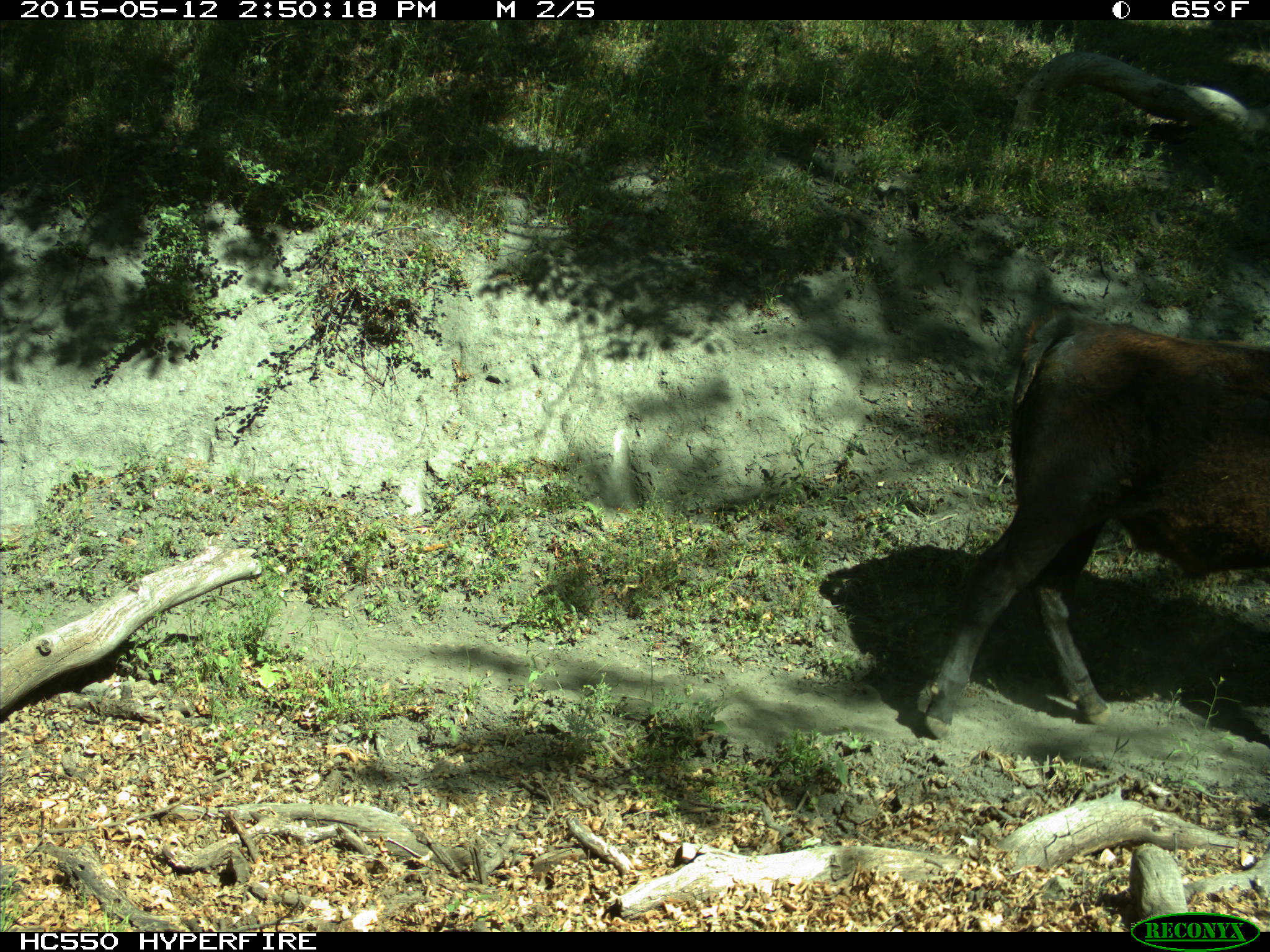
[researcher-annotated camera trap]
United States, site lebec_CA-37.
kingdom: Animalia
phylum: Chordata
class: Mammalia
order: Artiodactyla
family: Bovidae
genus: Bos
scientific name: Bos taurus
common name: domestic cow